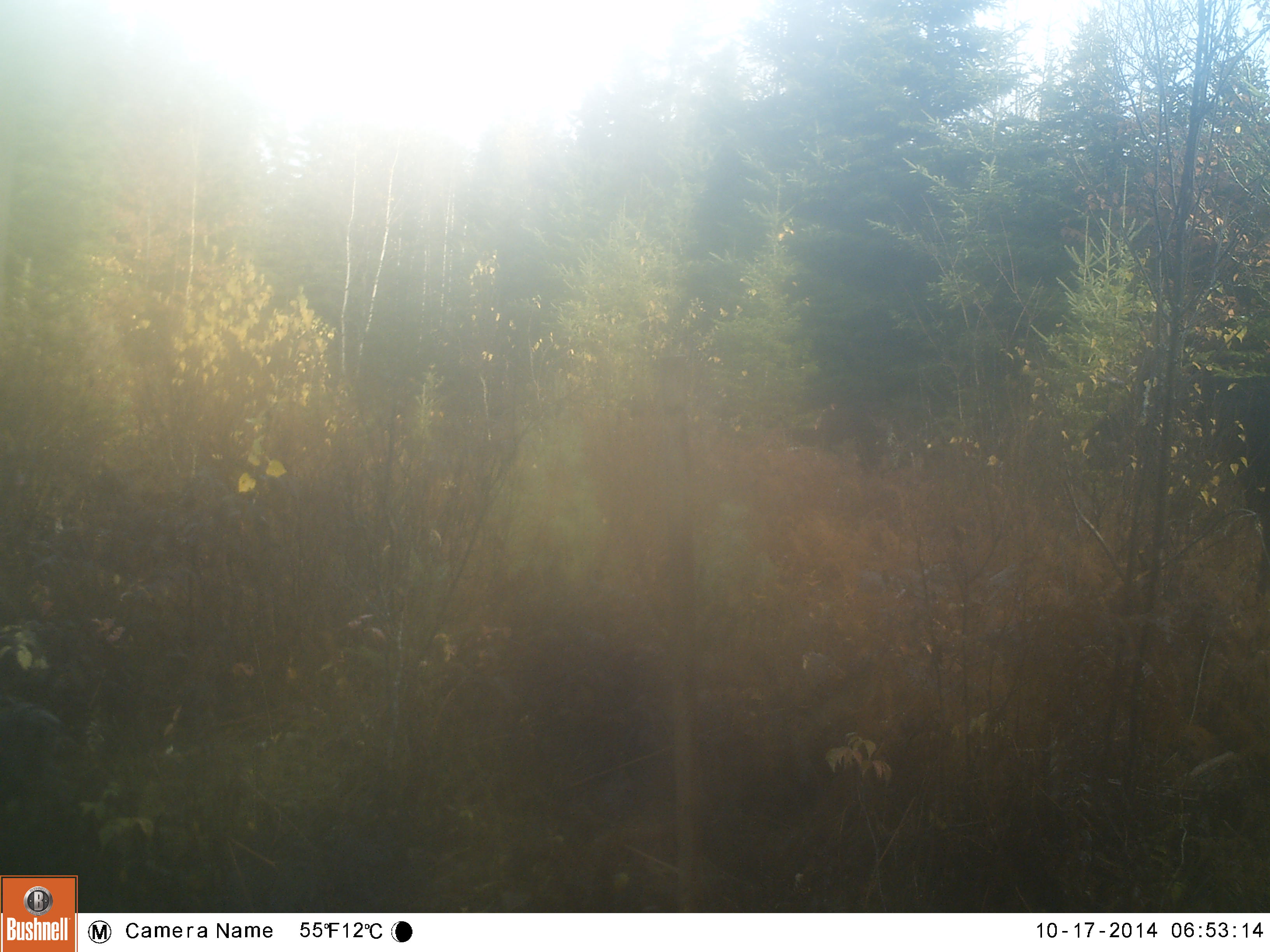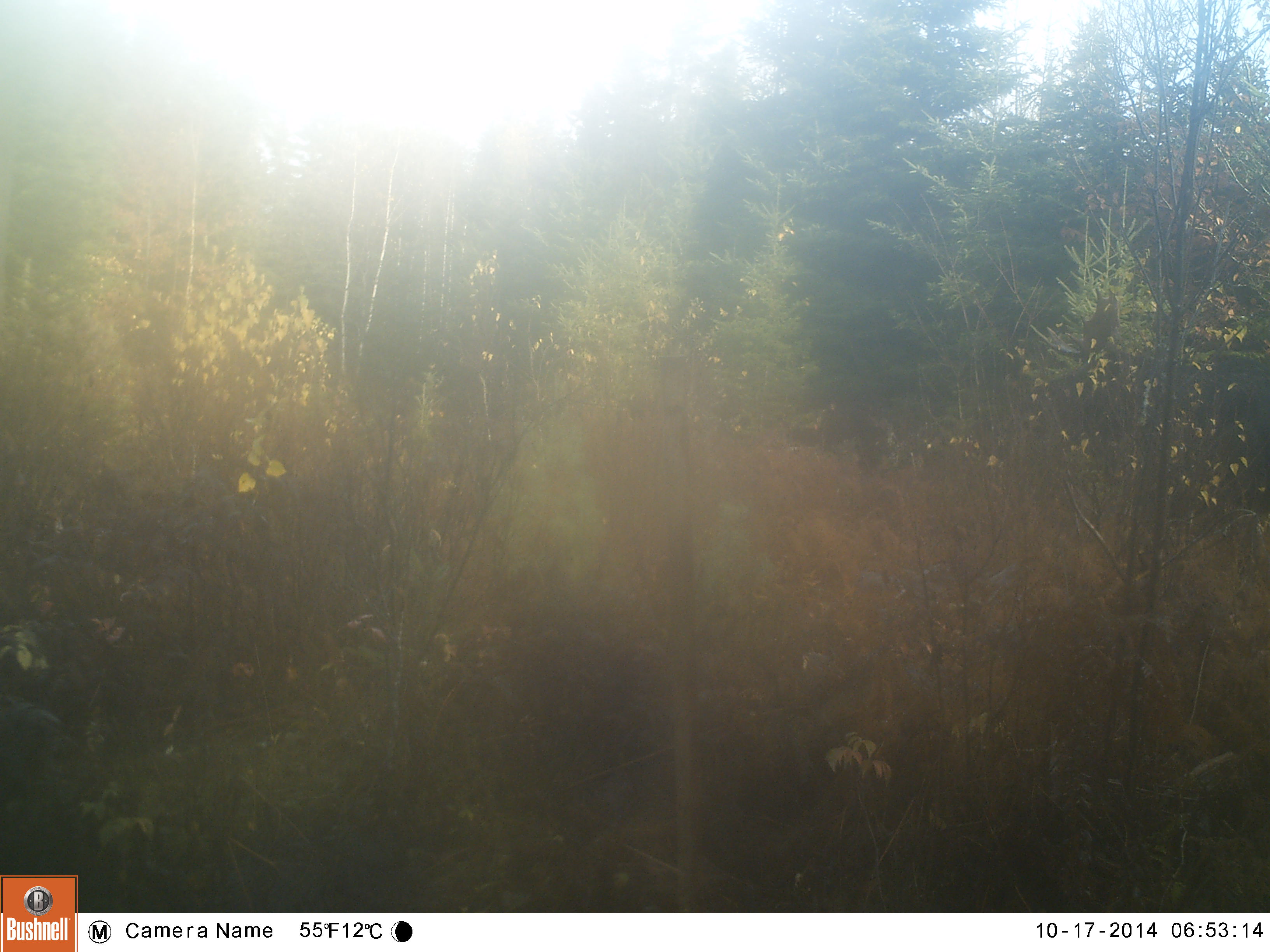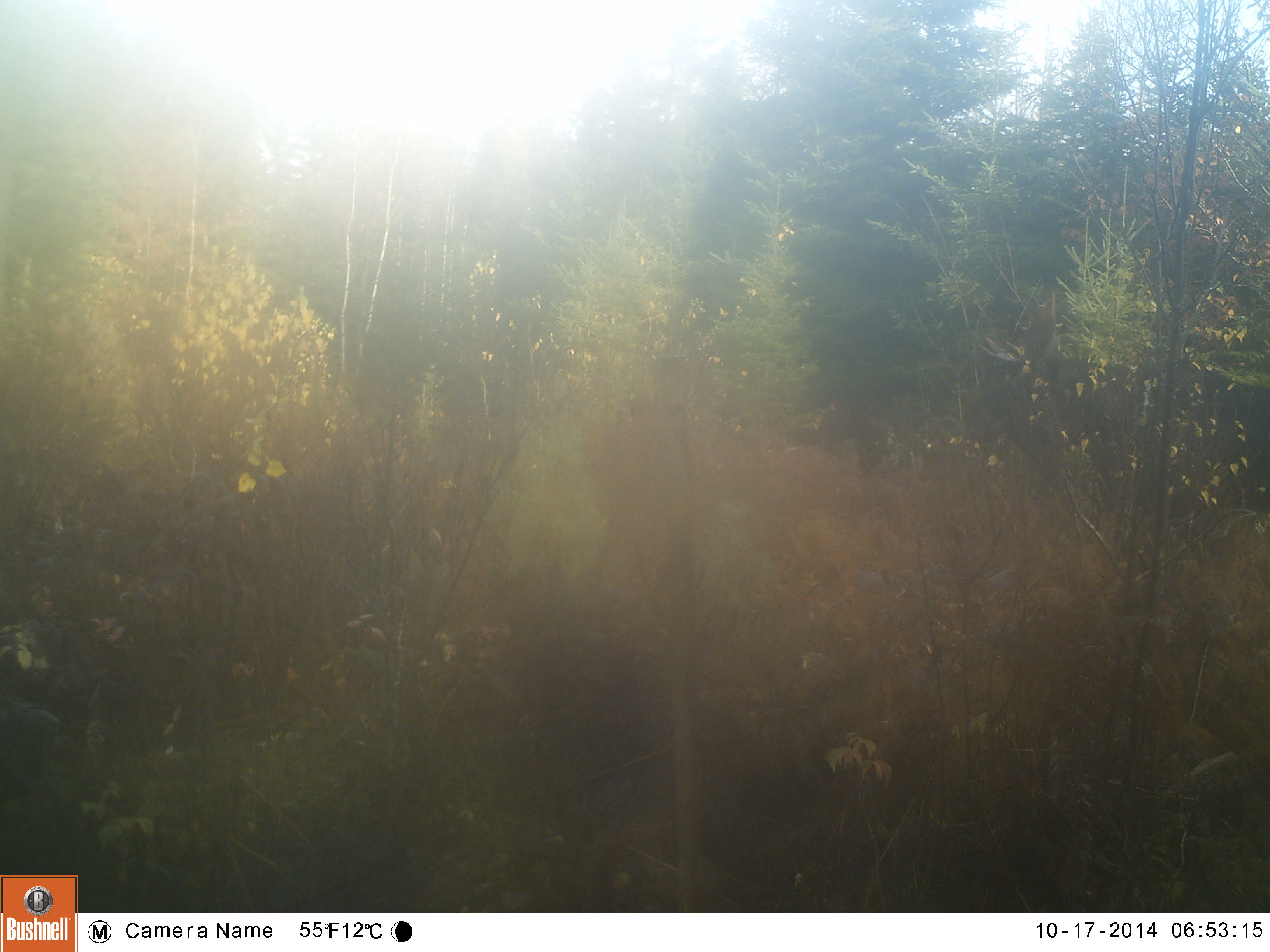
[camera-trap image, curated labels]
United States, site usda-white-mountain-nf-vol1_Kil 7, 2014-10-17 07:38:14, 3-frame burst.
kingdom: Animalia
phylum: Chordata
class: Mammalia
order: Artiodactyla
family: Cervidae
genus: Alces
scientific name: Alces alces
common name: moose